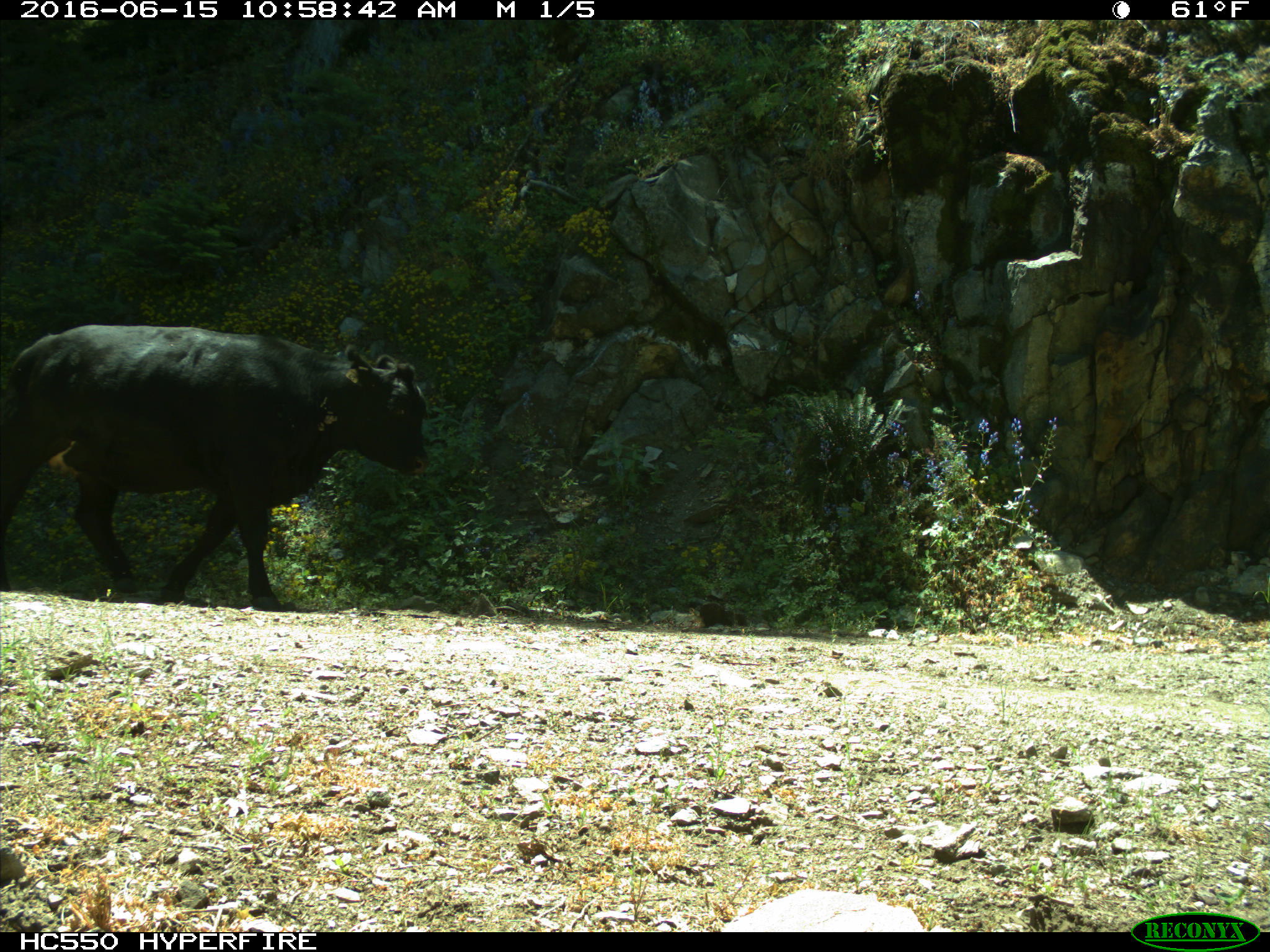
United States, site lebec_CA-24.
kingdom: Animalia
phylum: Chordata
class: Mammalia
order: Artiodactyla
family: Bovidae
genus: Bos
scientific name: Bos taurus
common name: domestic cow